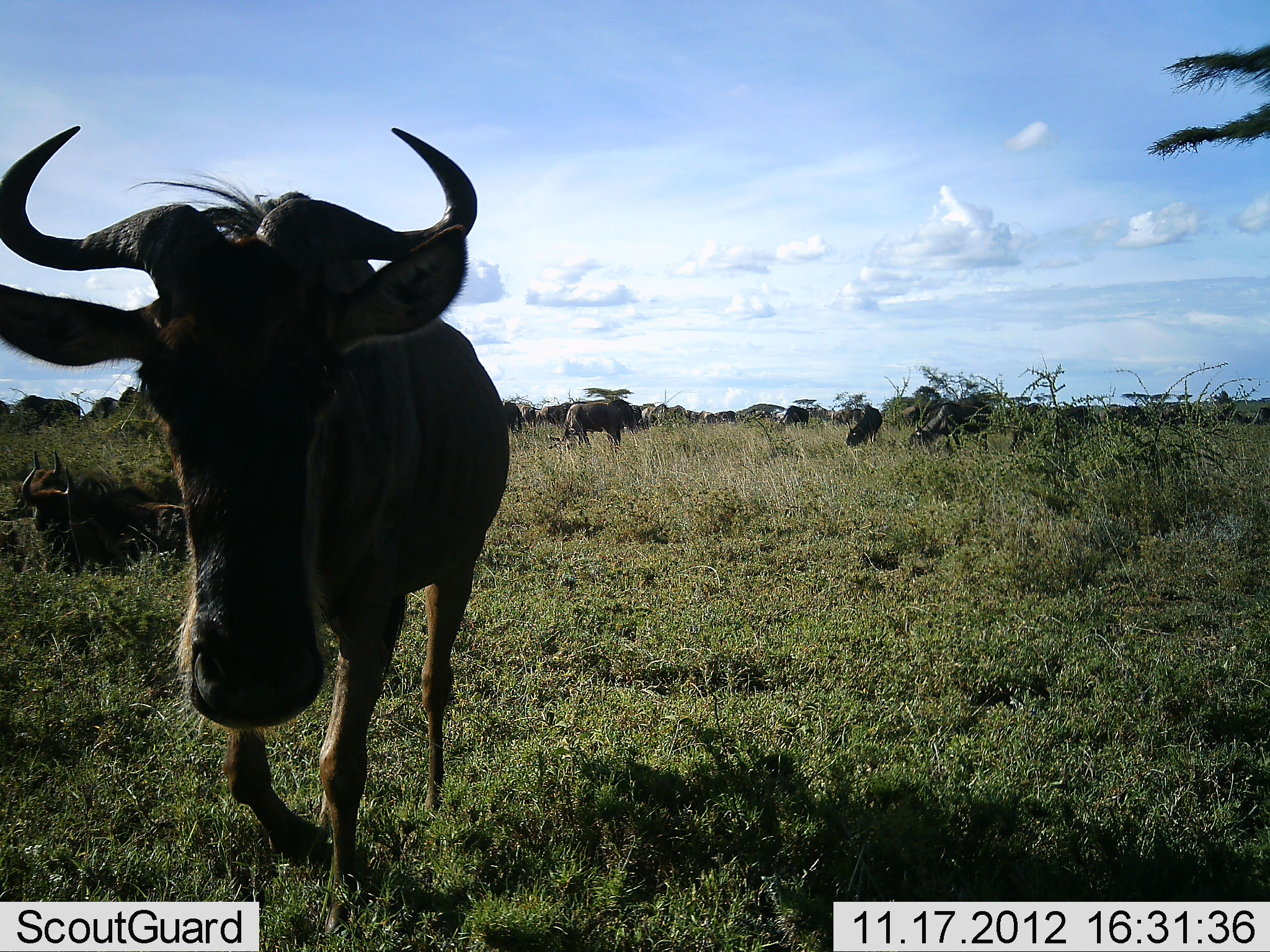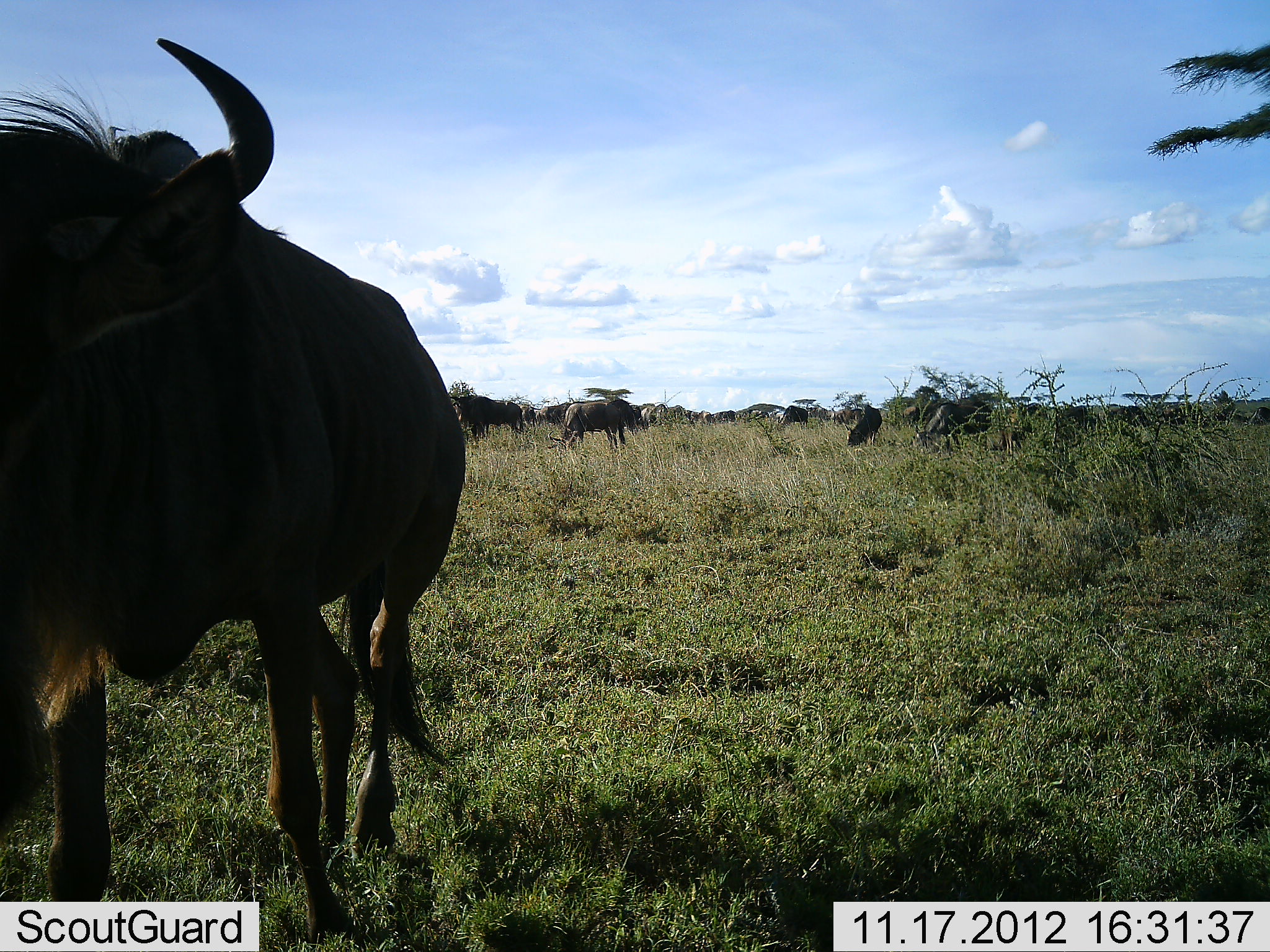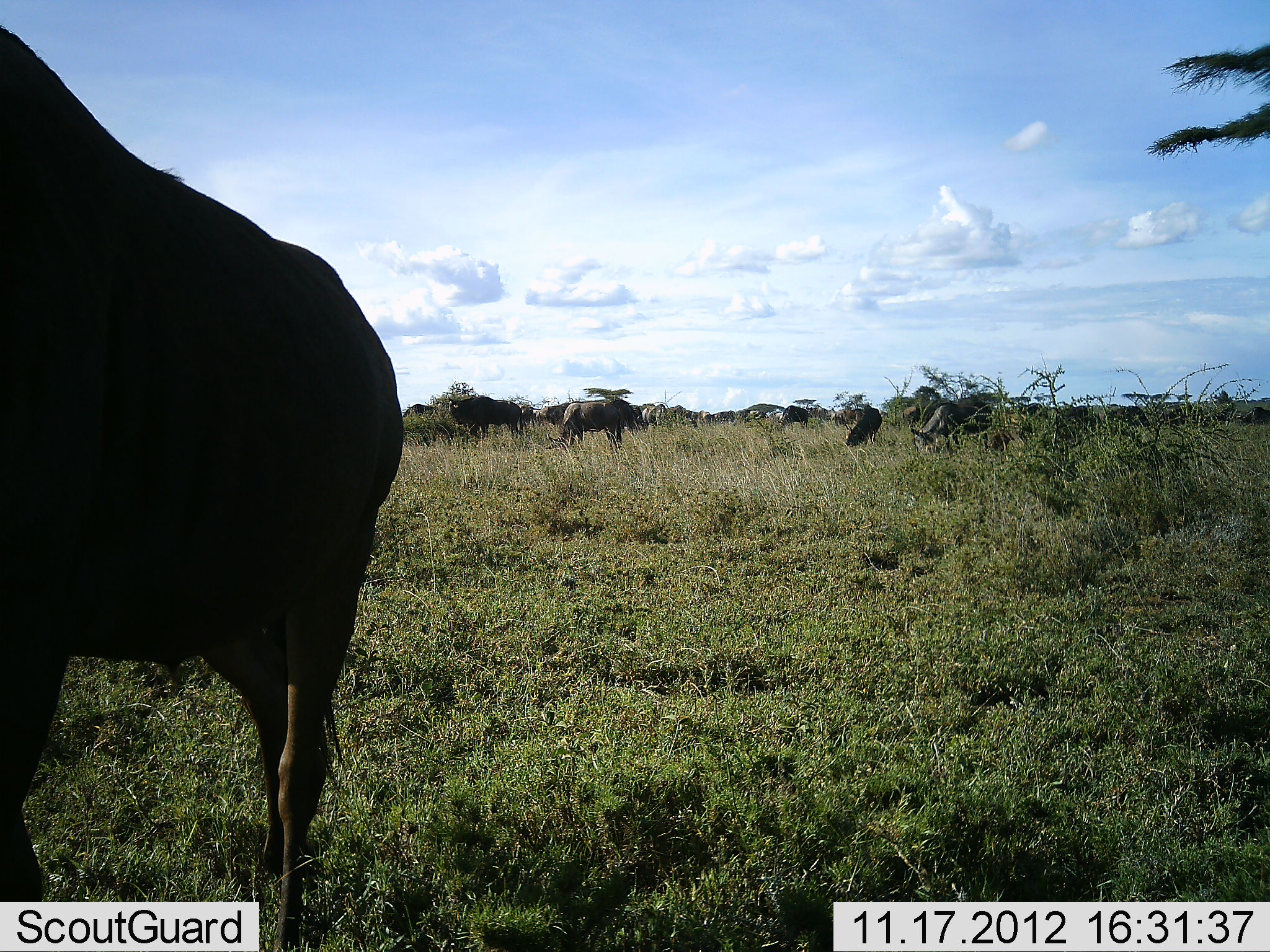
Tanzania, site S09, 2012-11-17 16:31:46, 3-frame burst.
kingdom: Animalia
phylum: Chordata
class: Mammalia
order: Artiodactyla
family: Bovidae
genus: Connochaetes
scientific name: Connochaetes taurinus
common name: blue wildebeest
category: wildebeest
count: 11-50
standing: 56%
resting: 33%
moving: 70%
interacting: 0%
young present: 7%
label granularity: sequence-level